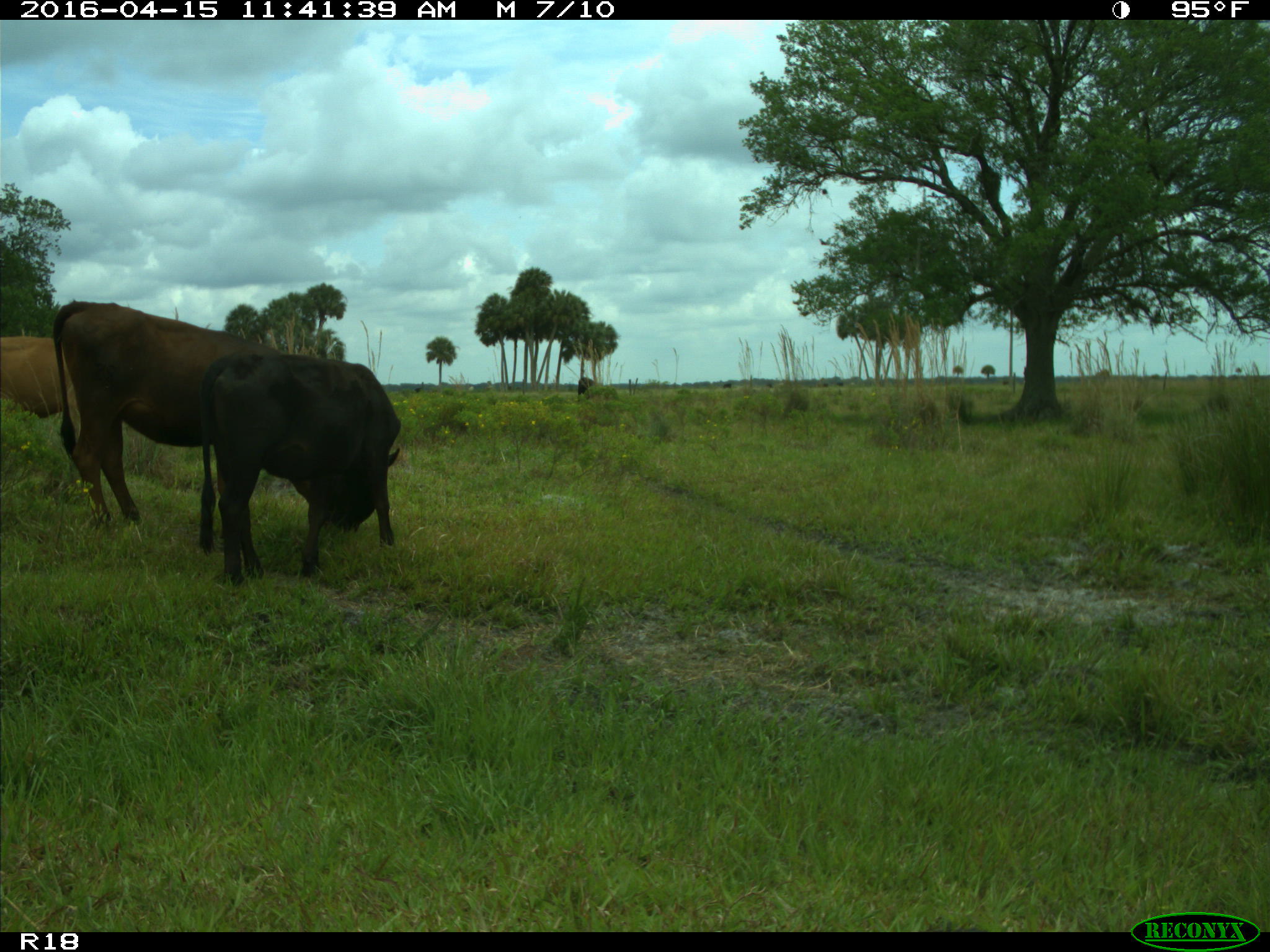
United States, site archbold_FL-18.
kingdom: Animalia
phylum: Chordata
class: Mammalia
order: Artiodactyla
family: Bovidae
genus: Bos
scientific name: Bos taurus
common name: domestic cow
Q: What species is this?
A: Bos taurus (domestic cow).